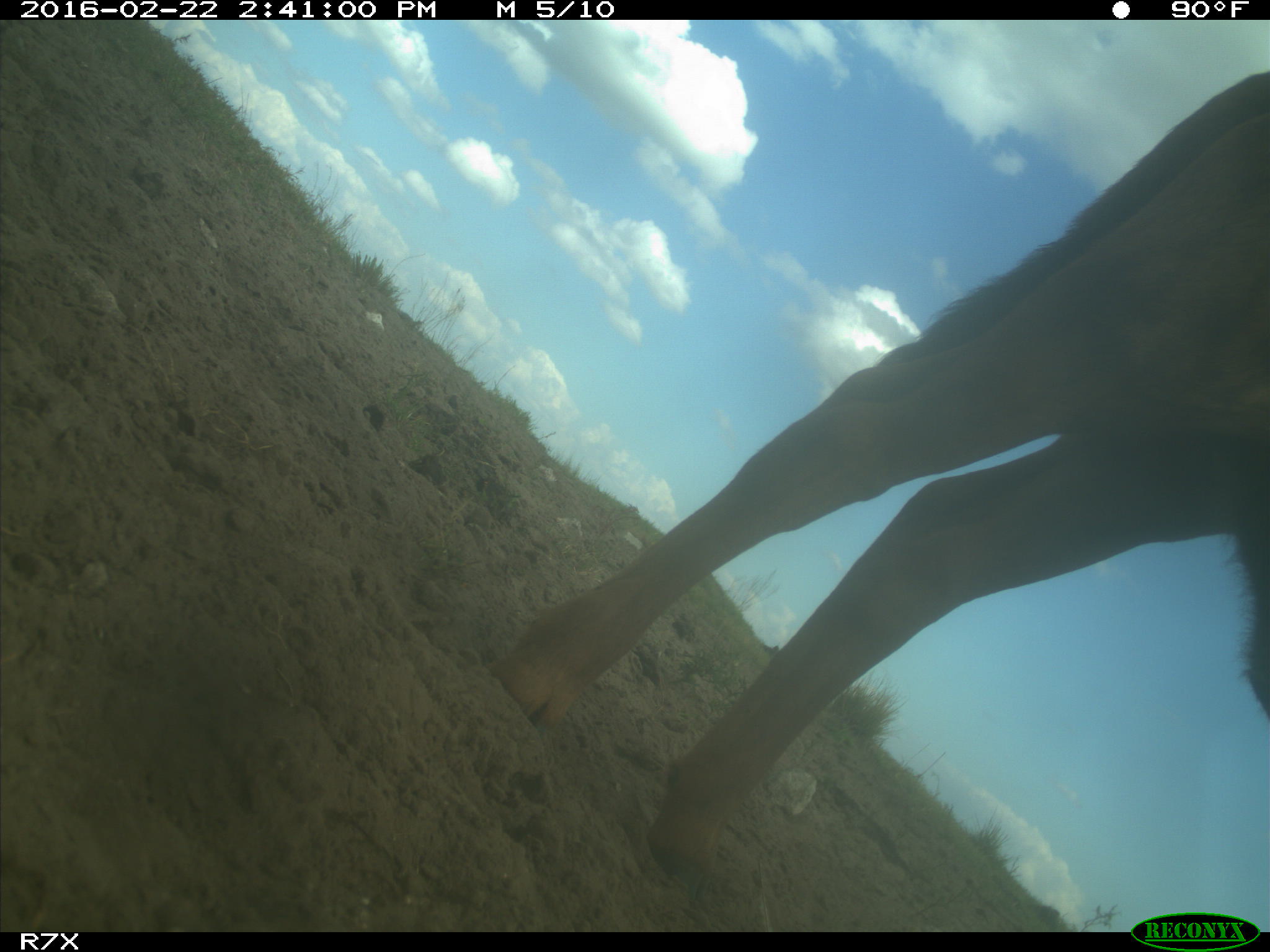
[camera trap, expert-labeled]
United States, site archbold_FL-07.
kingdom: Animalia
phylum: Chordata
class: Mammalia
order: Artiodactyla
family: Bovidae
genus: Bos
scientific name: Bos taurus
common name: domestic cow